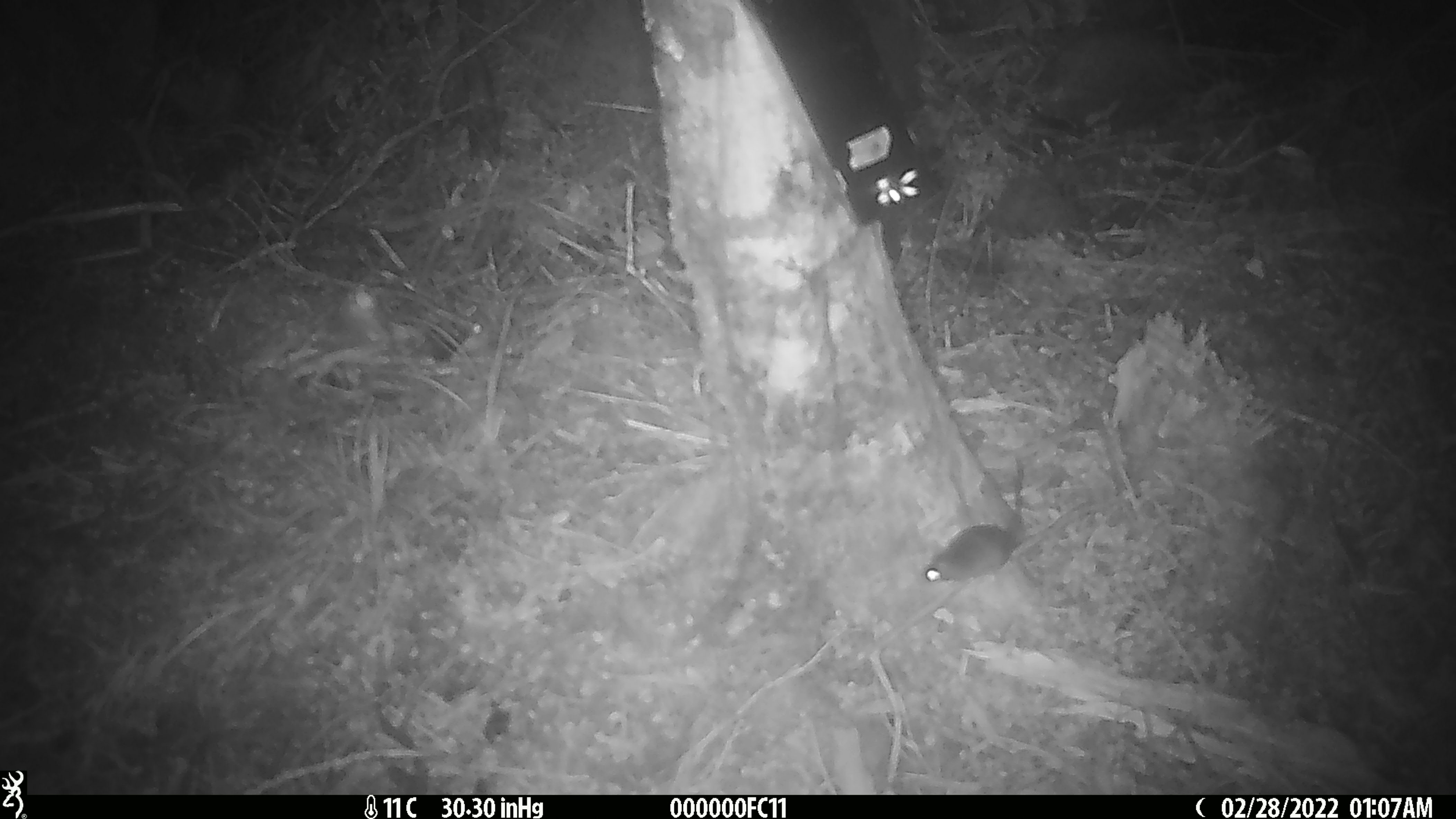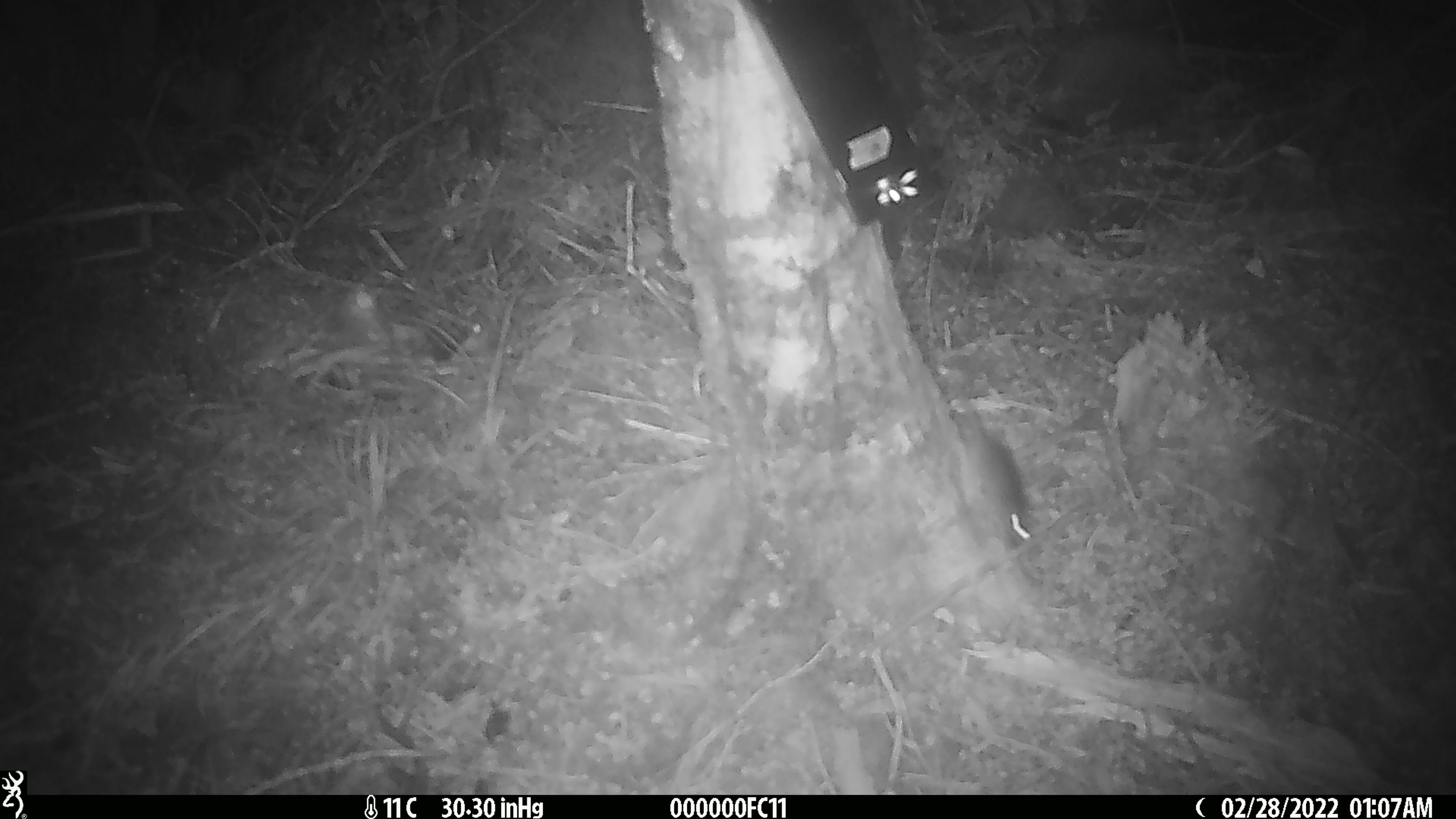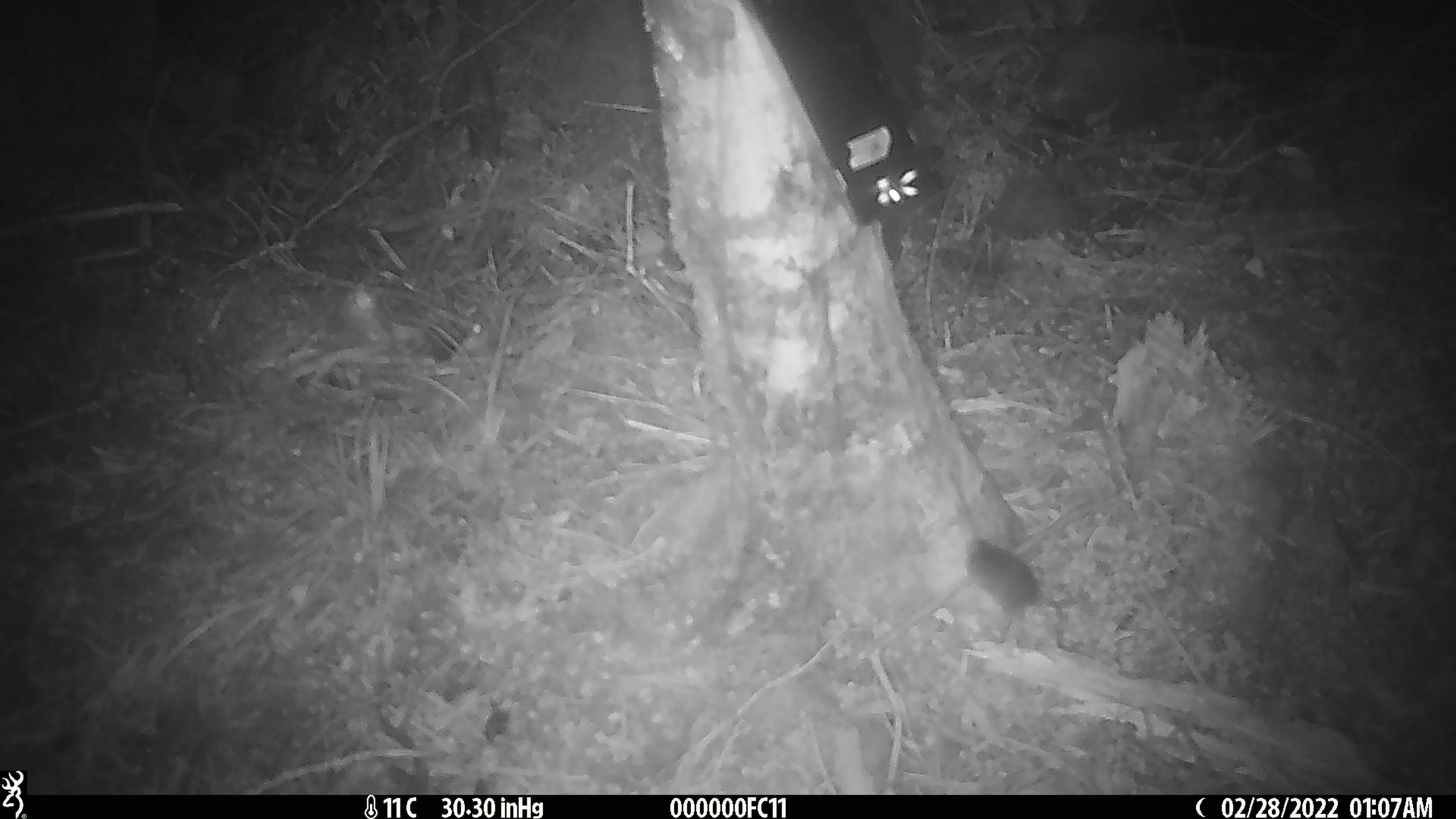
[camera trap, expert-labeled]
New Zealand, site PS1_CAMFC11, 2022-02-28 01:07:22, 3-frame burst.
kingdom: Animalia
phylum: Chordata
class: Mammalia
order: Rodentia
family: Muridae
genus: Mus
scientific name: Mus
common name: mouse